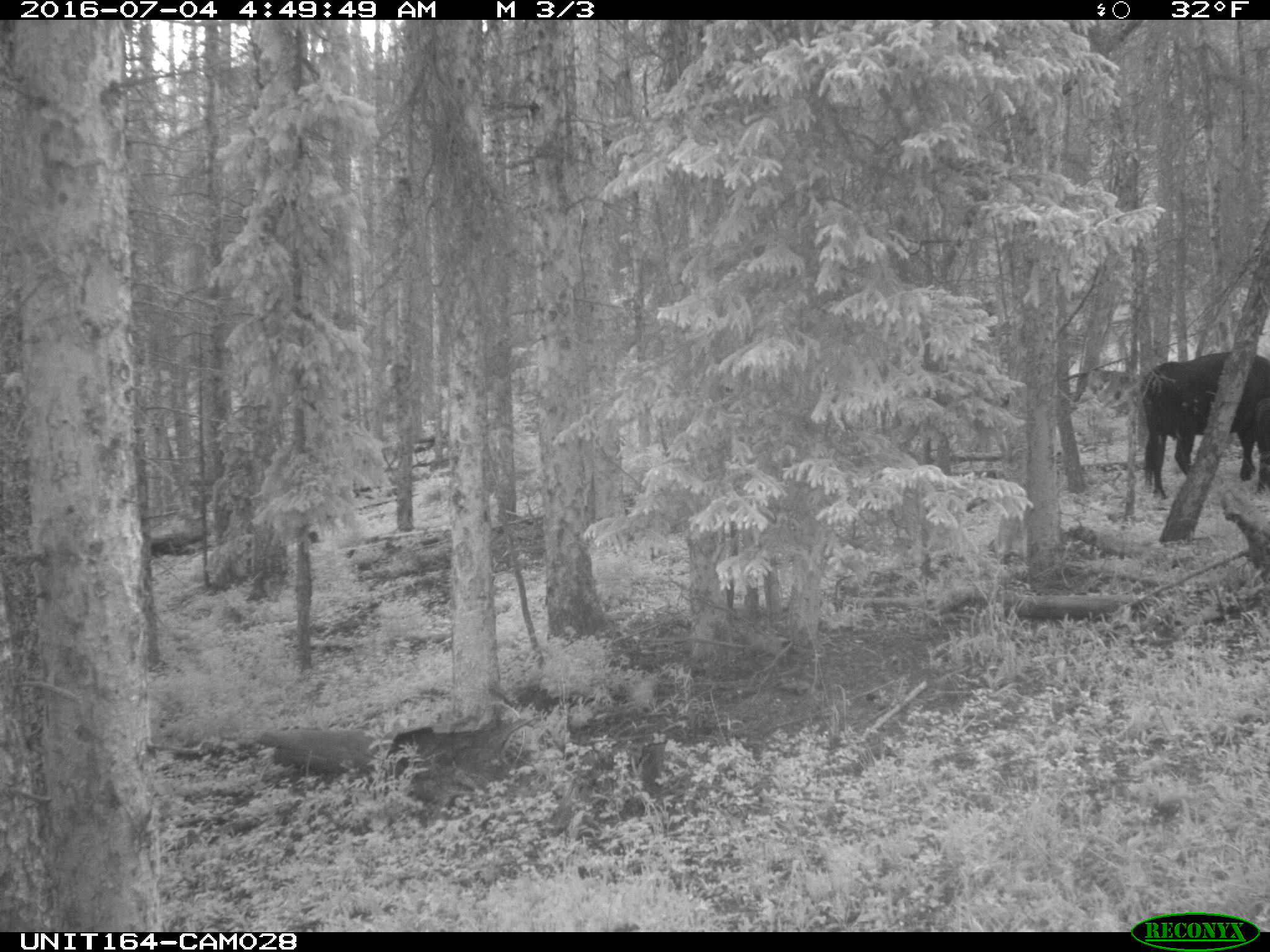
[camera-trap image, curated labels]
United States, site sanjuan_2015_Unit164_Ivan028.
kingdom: Animalia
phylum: Chordata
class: Mammalia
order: Artiodactyla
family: Bovidae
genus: Bos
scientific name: Bos taurus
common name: domestic cow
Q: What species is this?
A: Bos taurus (domestic cow).